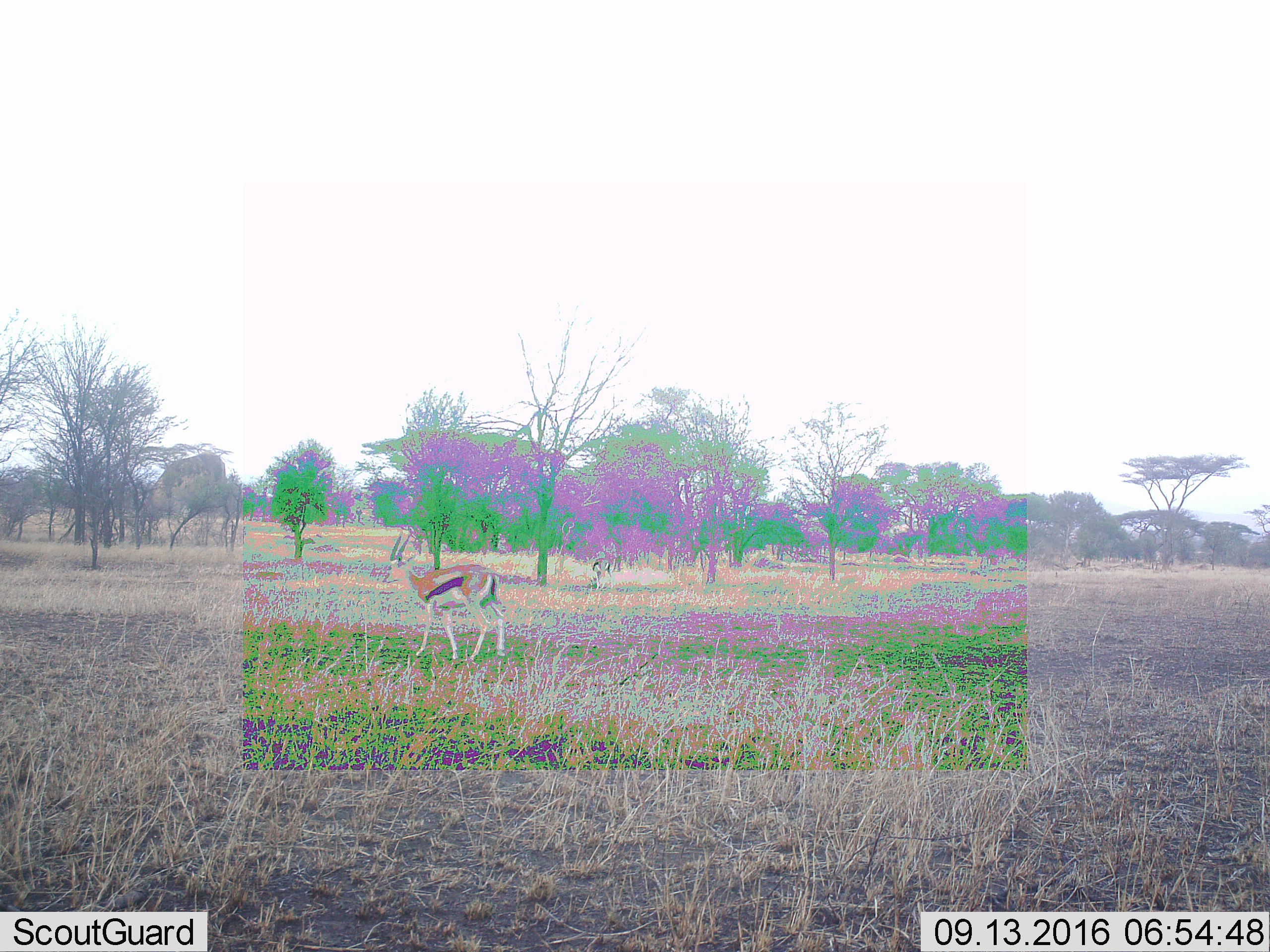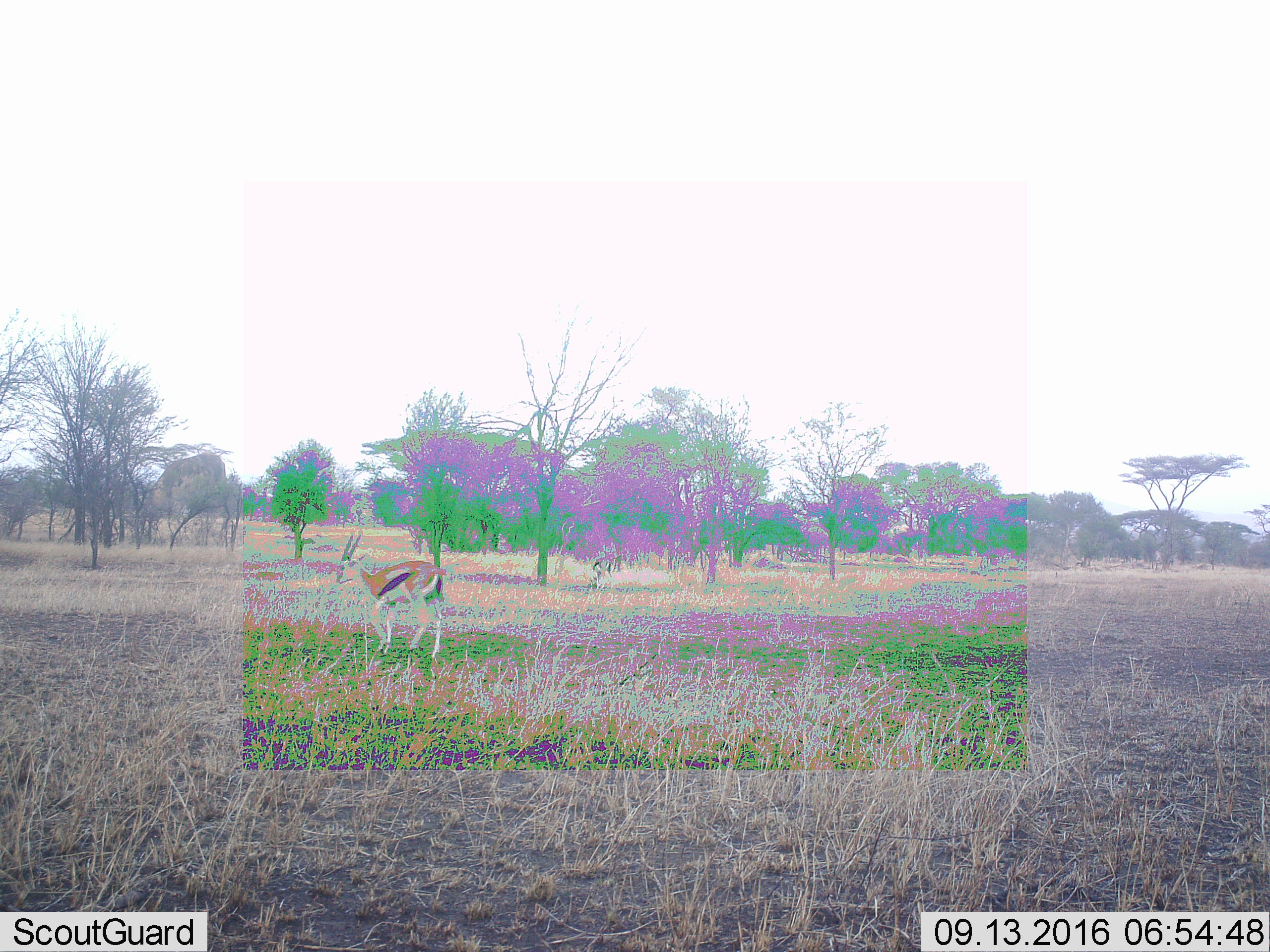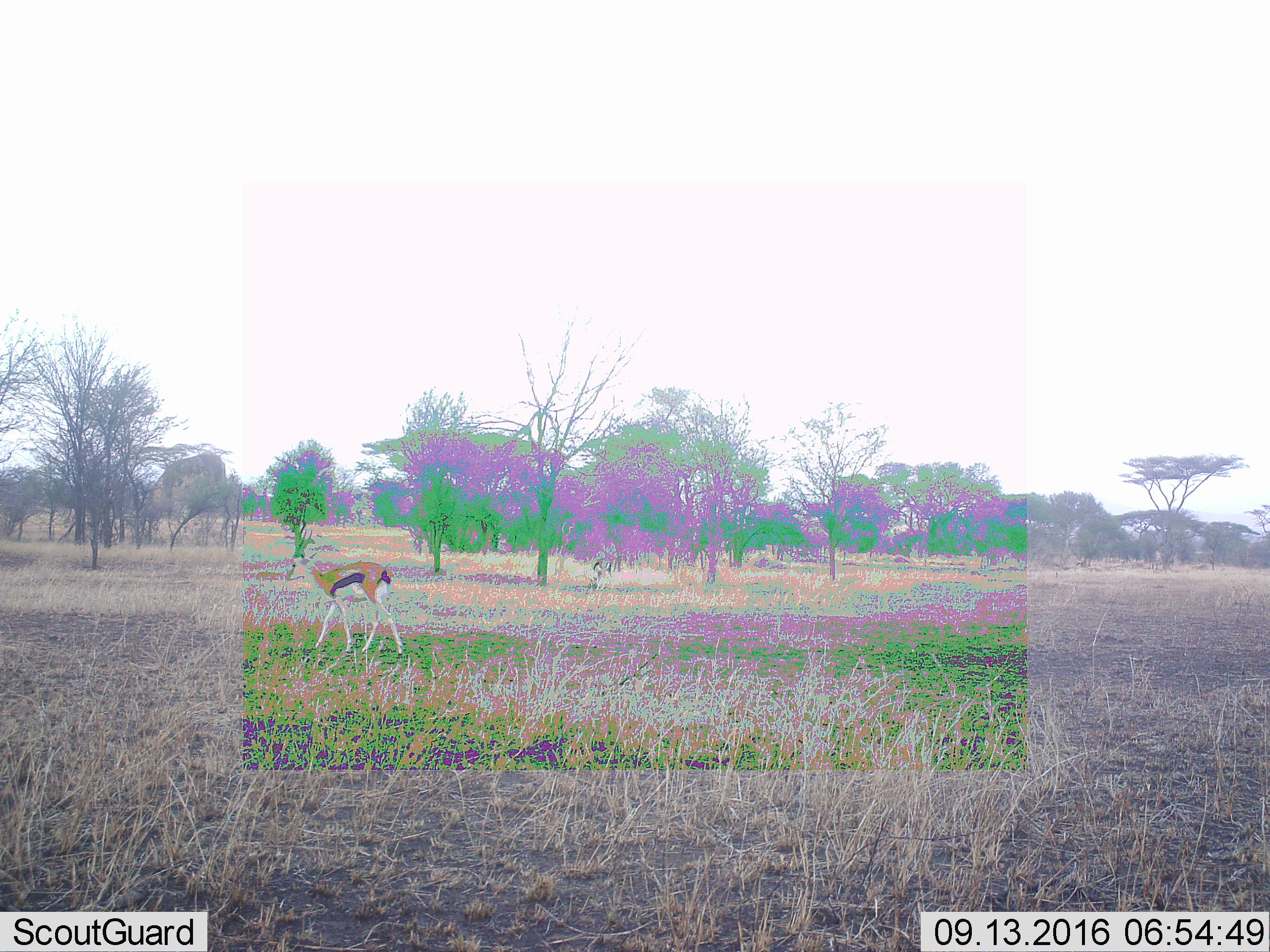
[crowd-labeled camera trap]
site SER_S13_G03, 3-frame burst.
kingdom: Animalia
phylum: Chordata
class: Mammalia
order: Artiodactyla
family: Bovidae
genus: Eudorcas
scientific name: Eudorcas thomsonii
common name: thomson's gazelle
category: gazellethomsons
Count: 1.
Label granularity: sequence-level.